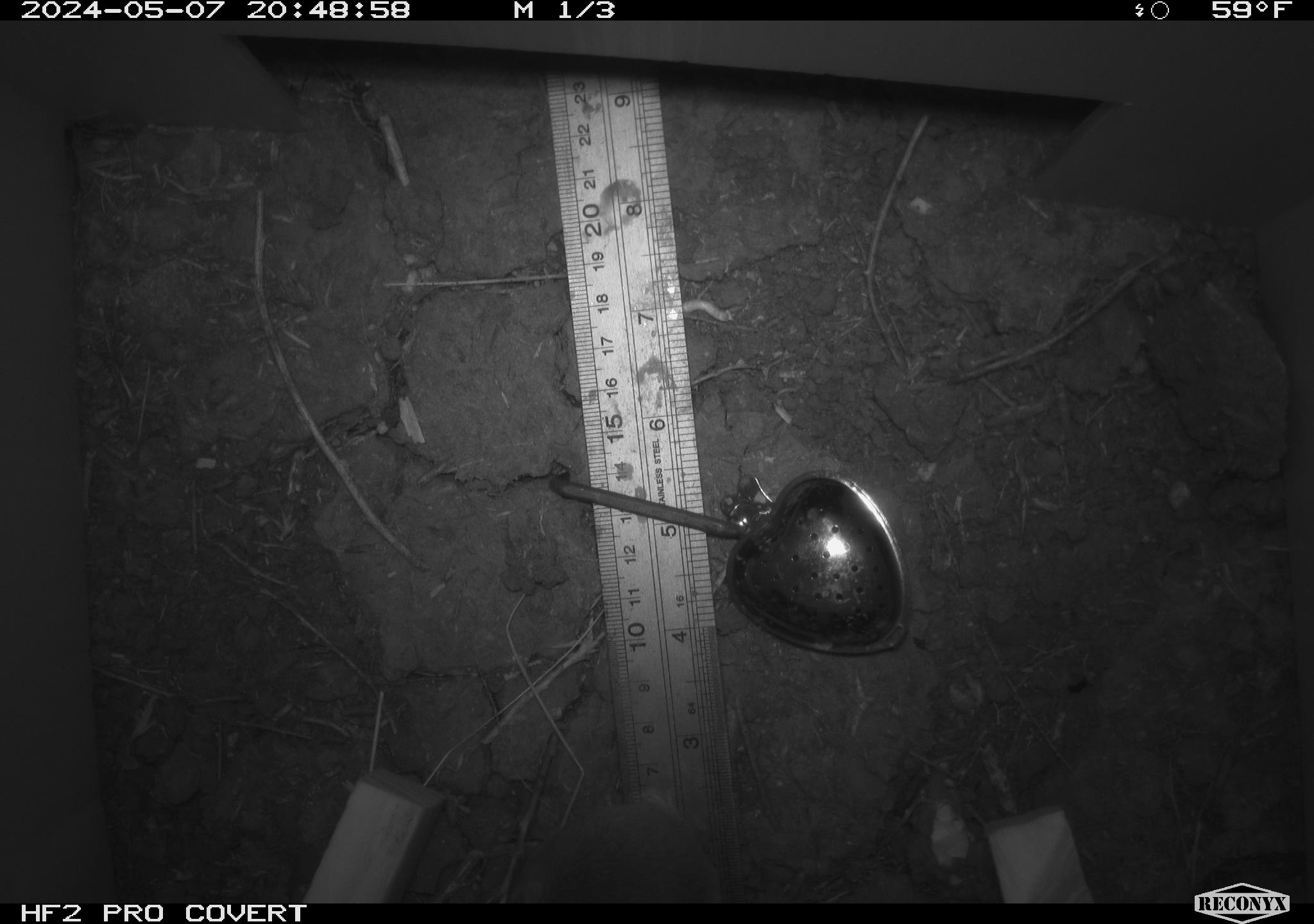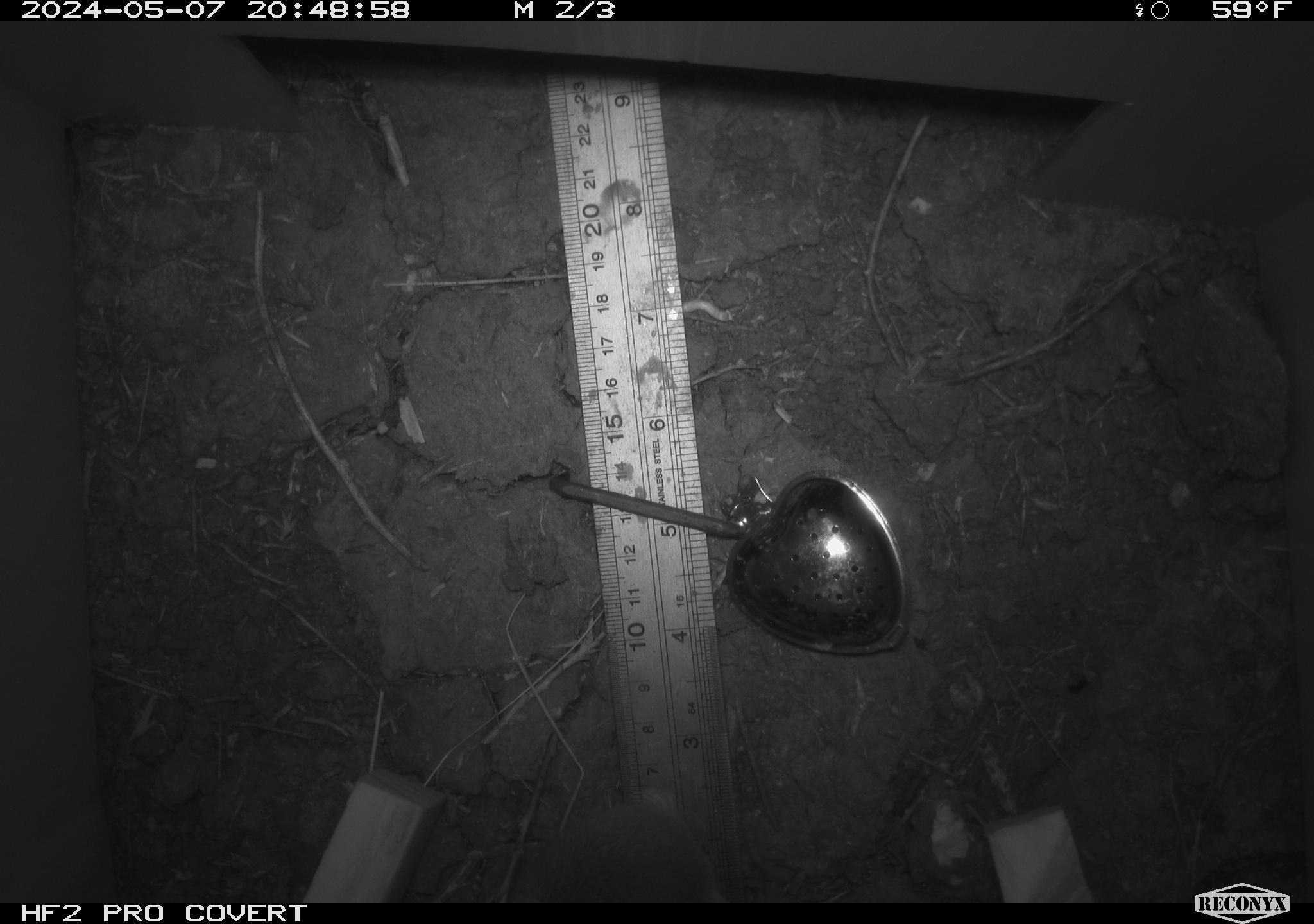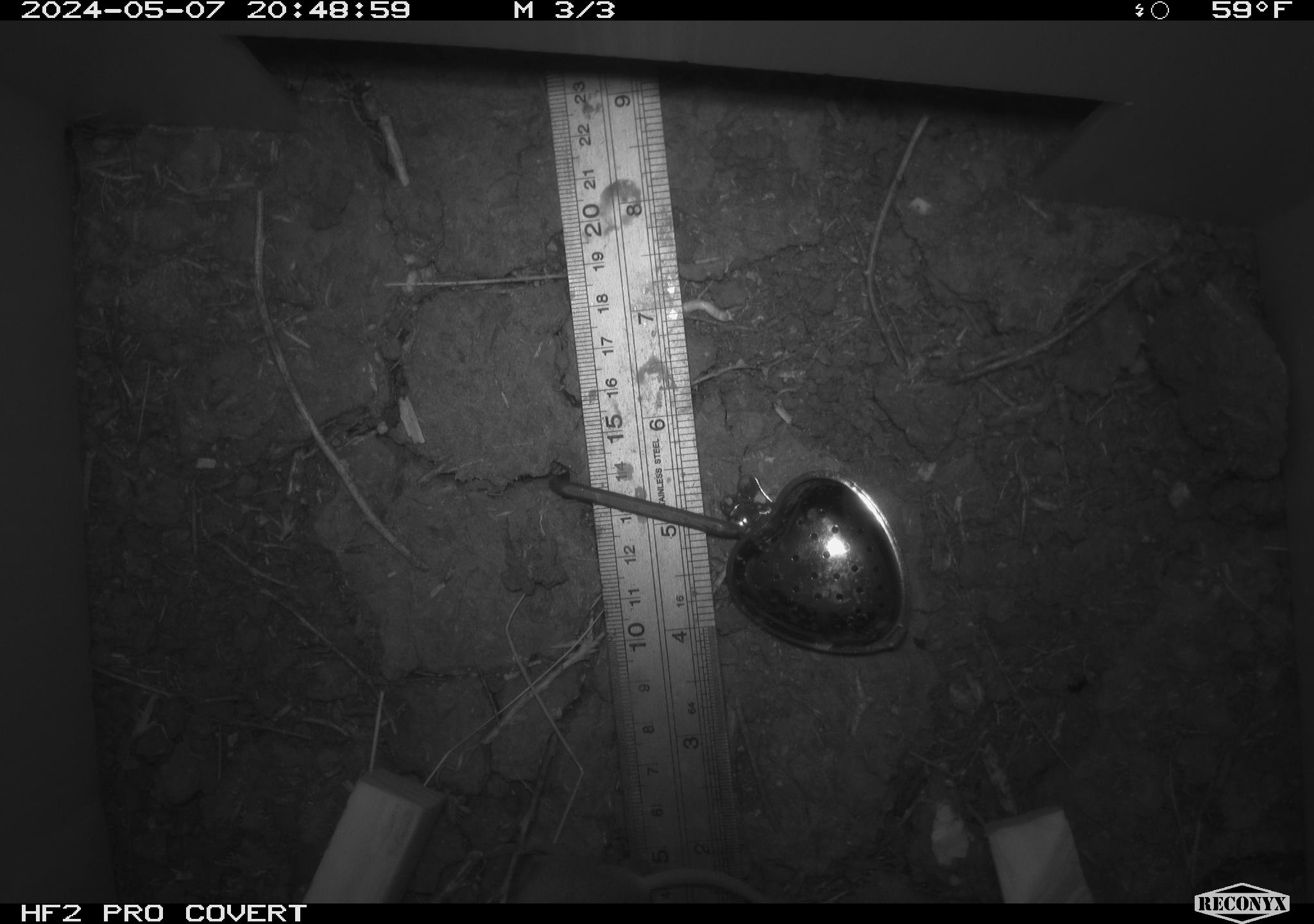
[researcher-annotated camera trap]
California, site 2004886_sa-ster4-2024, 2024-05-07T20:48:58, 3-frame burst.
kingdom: Animalia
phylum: Chordata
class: Mammalia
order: Rodentia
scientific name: Rodentia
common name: mouse species